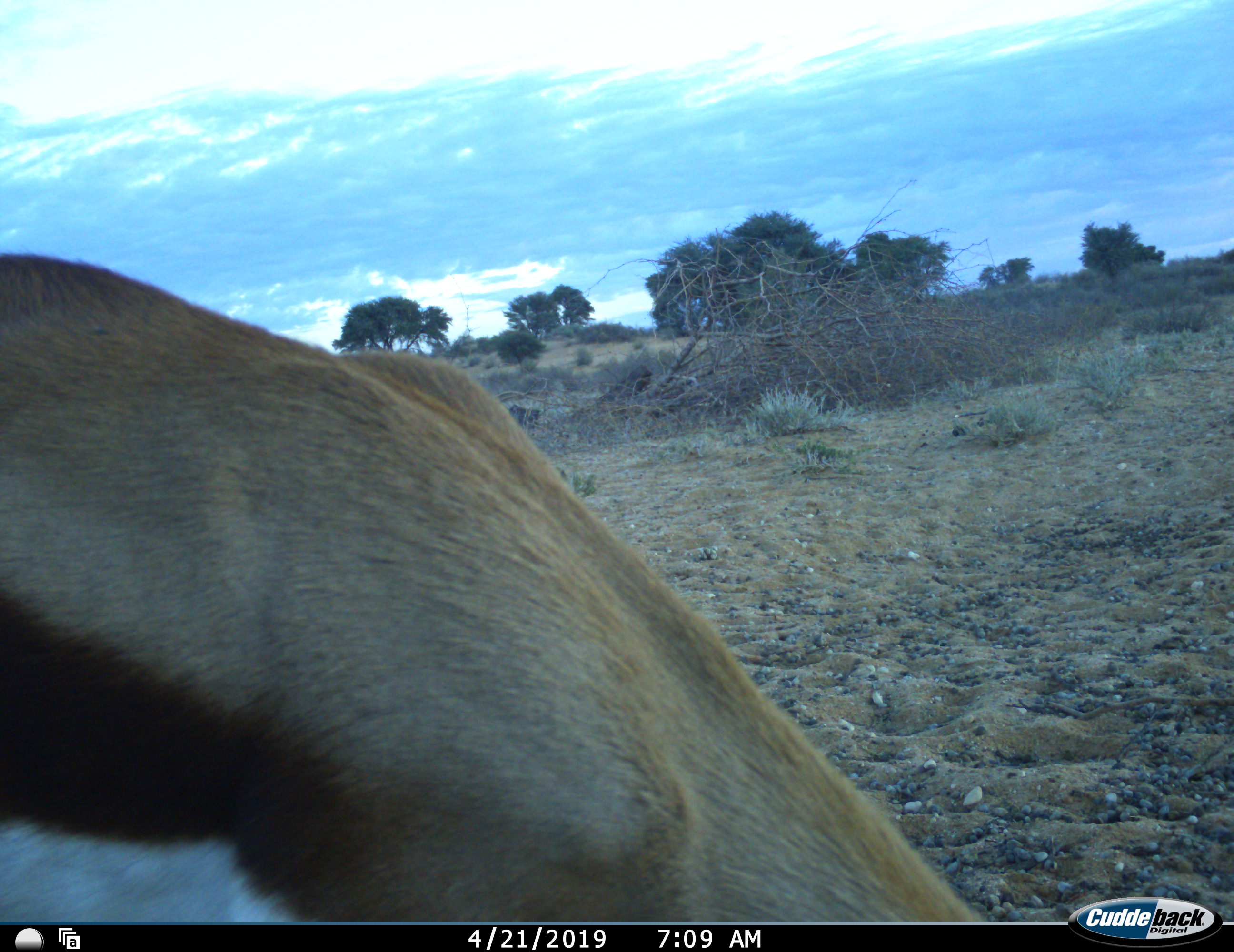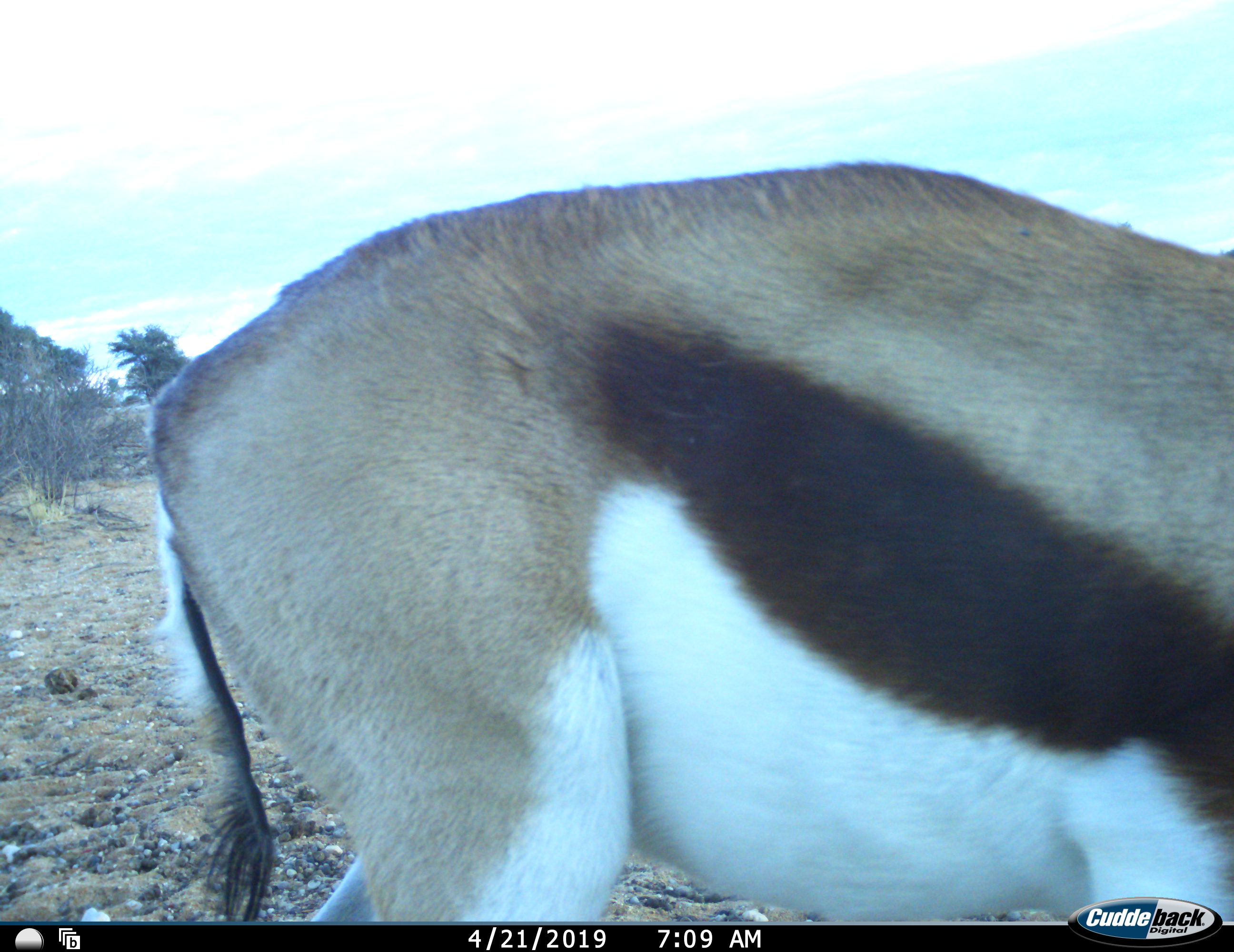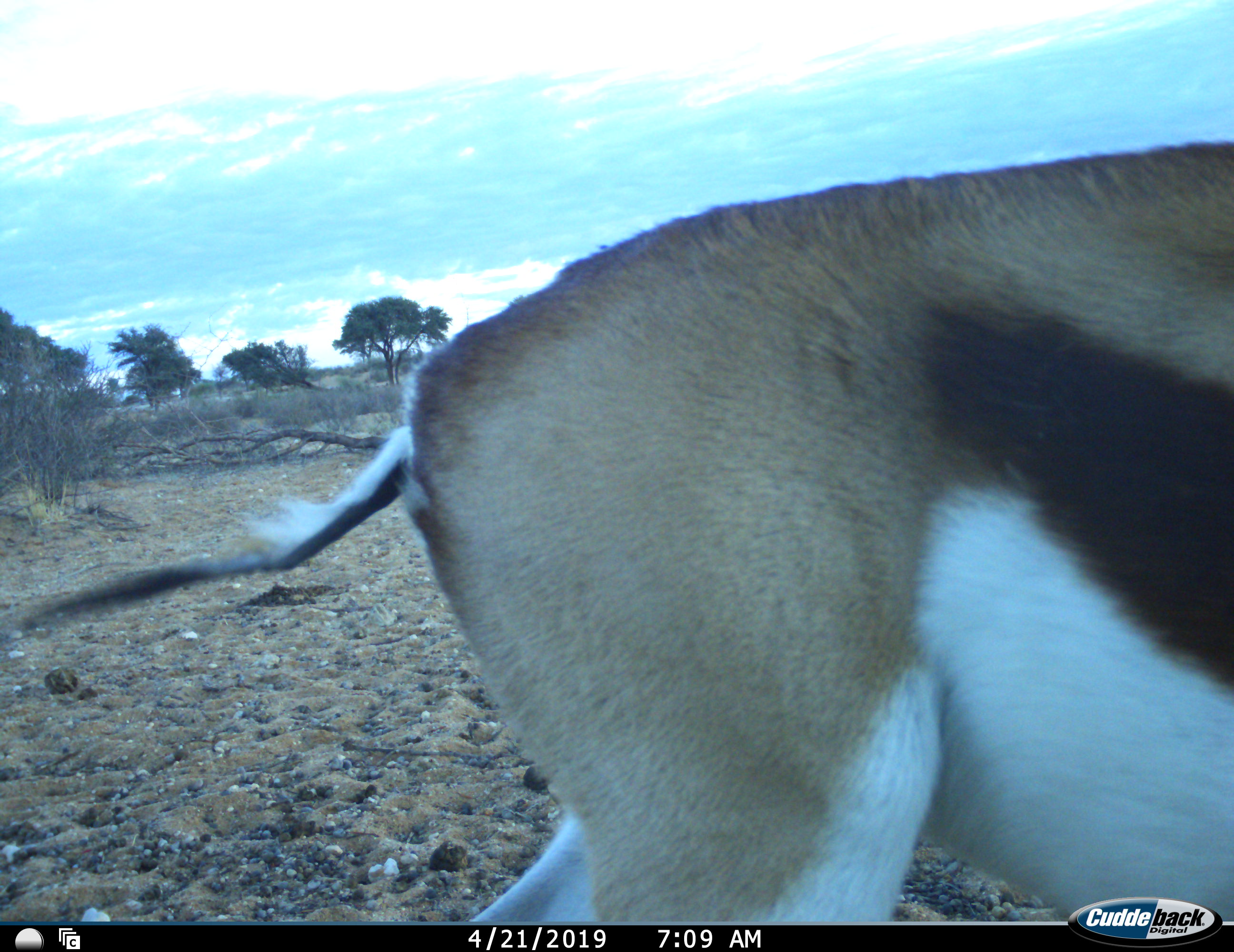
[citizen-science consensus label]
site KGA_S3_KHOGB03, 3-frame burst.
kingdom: Animalia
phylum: Chordata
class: Mammalia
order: Artiodactyla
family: Bovidae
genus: Antidorcas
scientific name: Antidorcas marsupialis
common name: springbok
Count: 1.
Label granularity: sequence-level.